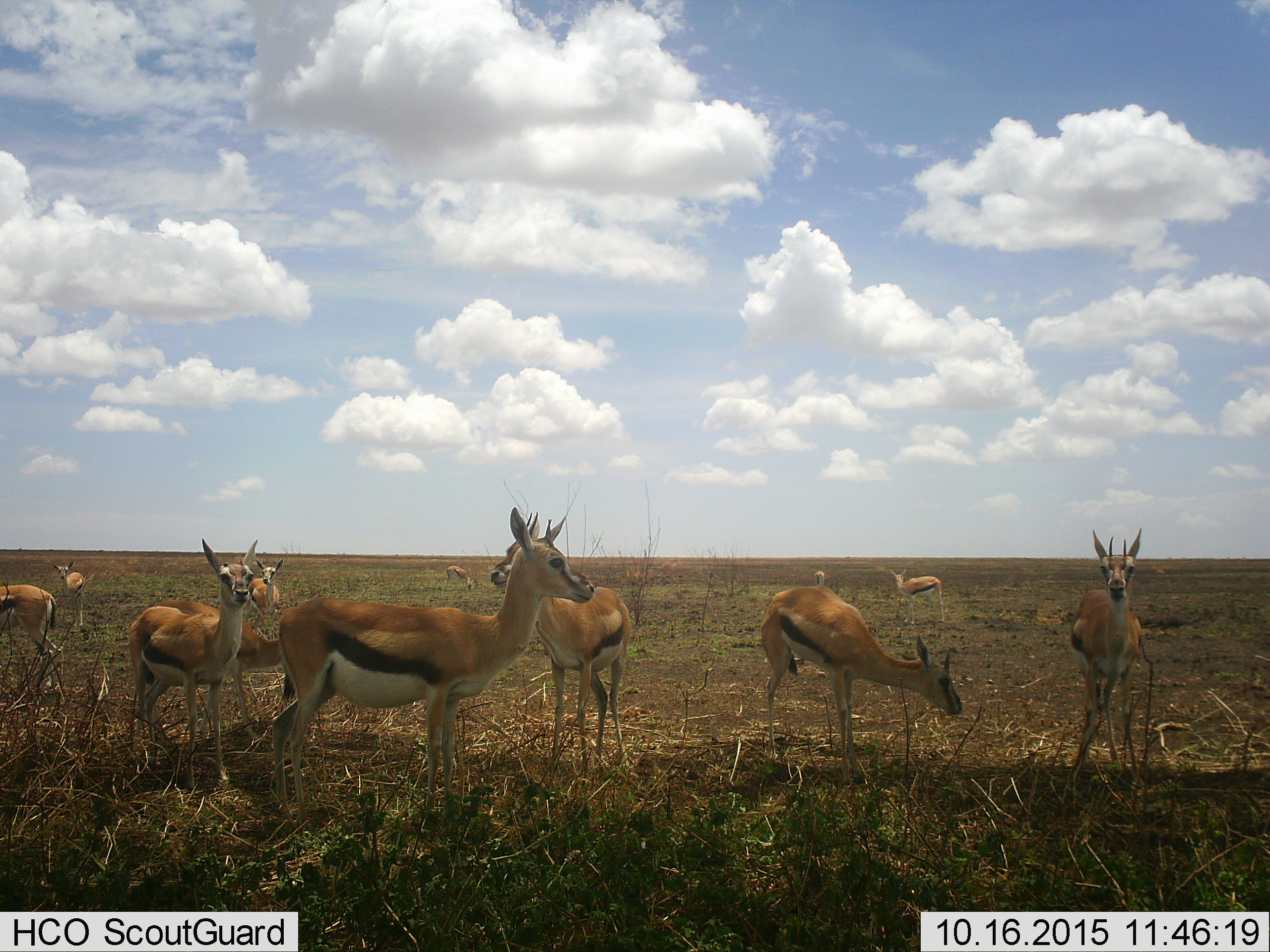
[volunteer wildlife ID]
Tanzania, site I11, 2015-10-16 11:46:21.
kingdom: Animalia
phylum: Chordata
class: Mammalia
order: Artiodactyla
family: Bovidae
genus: Eudorcas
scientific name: Eudorcas thomsonii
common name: thomson's gazelle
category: gazellethomsons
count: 11-50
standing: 100%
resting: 0%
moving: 10%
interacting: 0%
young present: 30%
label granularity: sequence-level